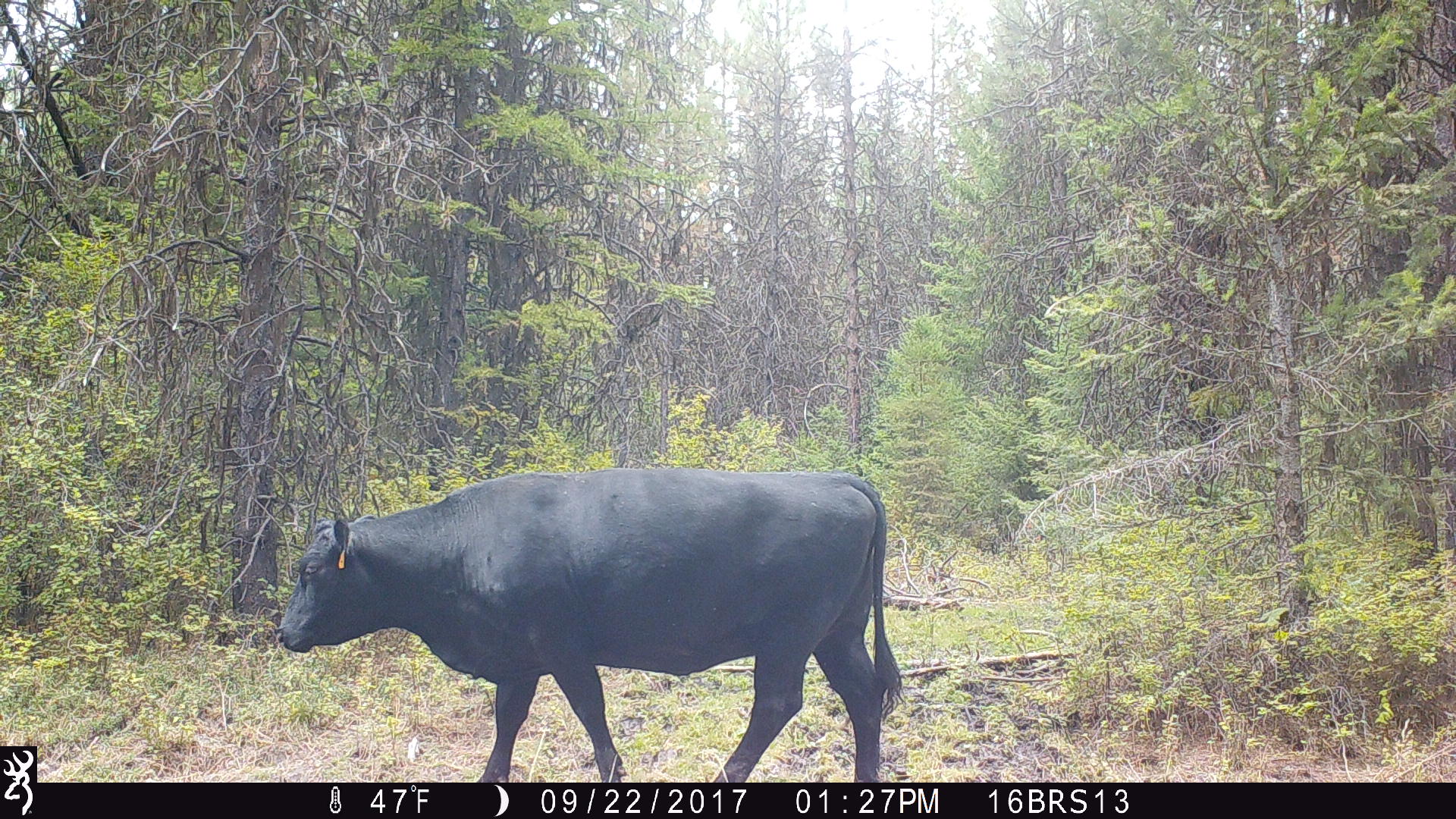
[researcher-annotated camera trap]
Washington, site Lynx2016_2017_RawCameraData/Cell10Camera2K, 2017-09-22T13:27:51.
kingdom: Animalia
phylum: Chordata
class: Mammalia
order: Artiodactyla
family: Bovidae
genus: Bos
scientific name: Bos taurus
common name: domestic cattle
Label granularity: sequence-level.